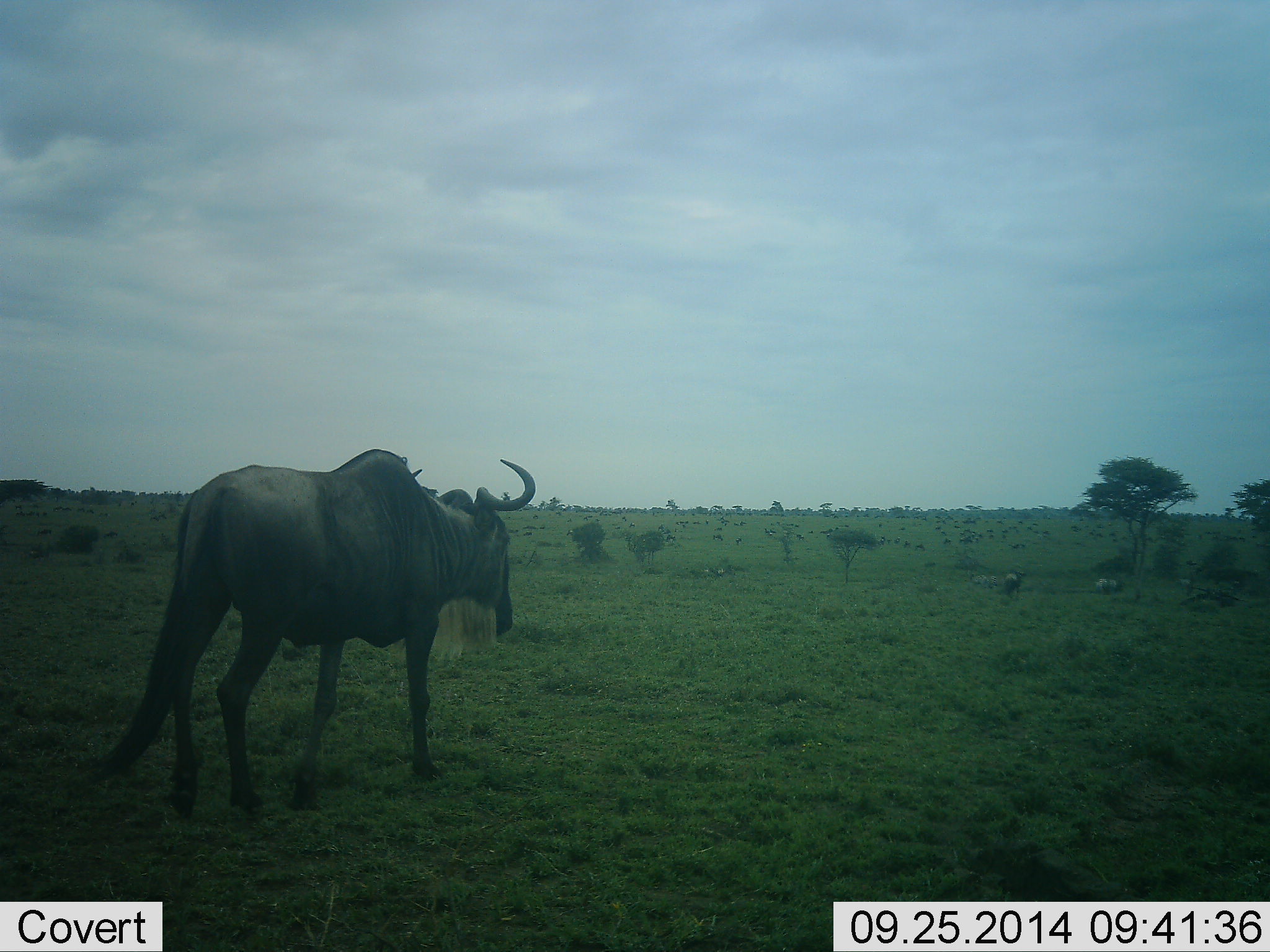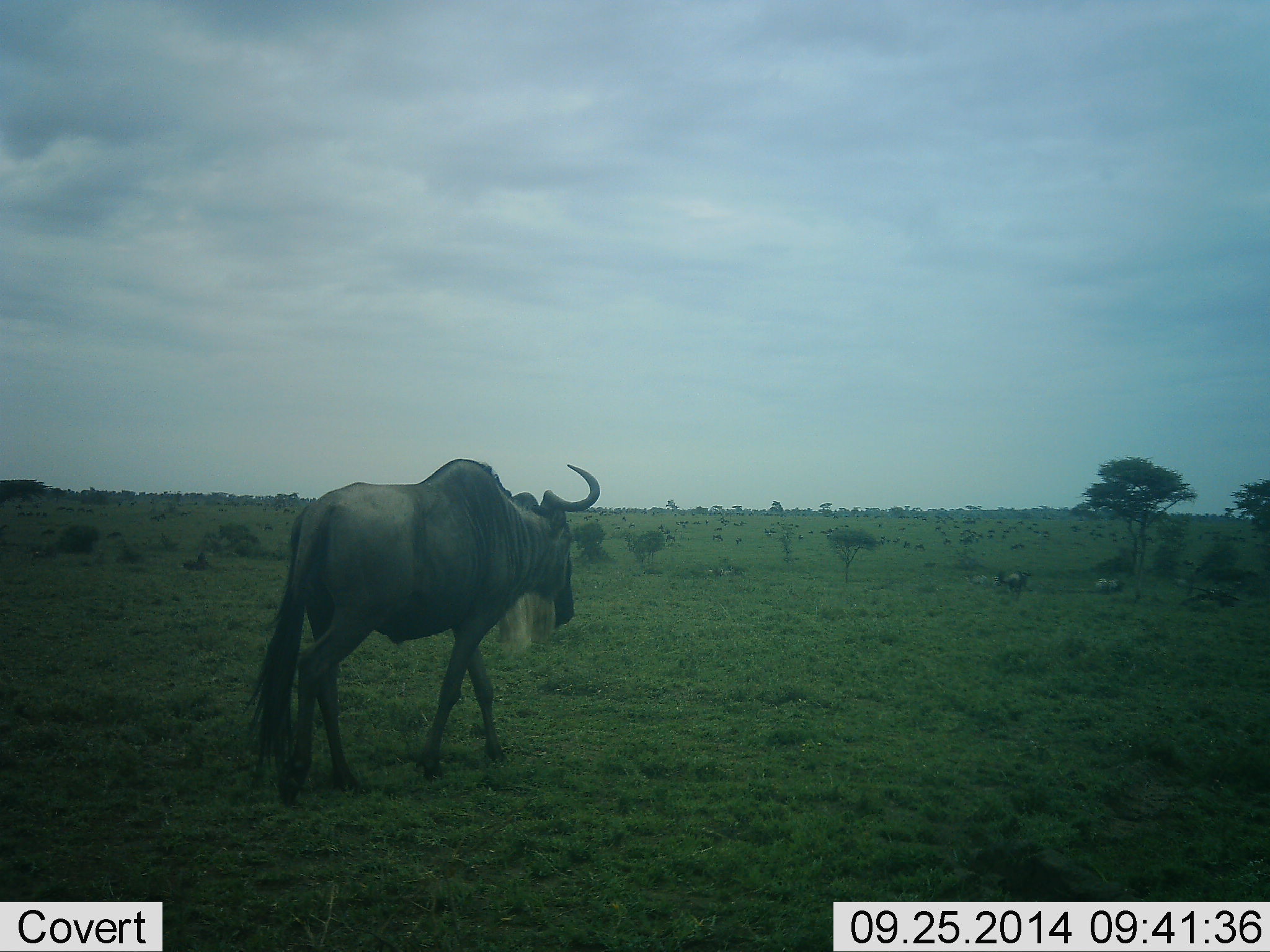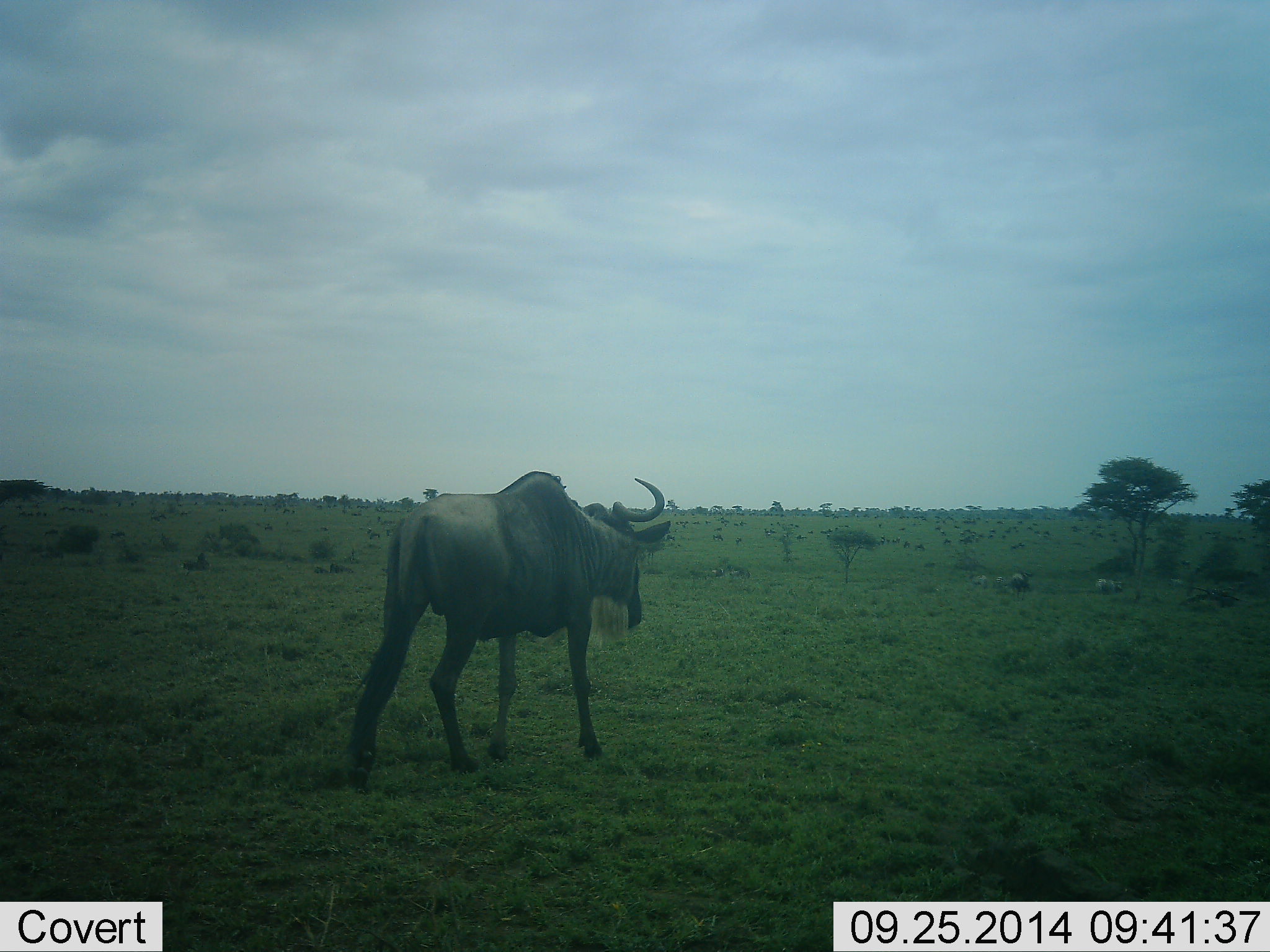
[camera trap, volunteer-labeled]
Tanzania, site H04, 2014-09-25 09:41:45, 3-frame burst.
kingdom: Animalia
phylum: Chordata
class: Mammalia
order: Artiodactyla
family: Bovidae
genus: Connochaetes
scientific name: Connochaetes taurinus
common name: blue wildebeest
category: wildebeest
Wildebeest (blue wildebeest) (Connochaetes taurinus), count 3. Behavior (volunteer vote fractions): standing 40%, resting 20%, moving 90%, interacting 10%. Young present (vote fraction): 0%. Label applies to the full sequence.